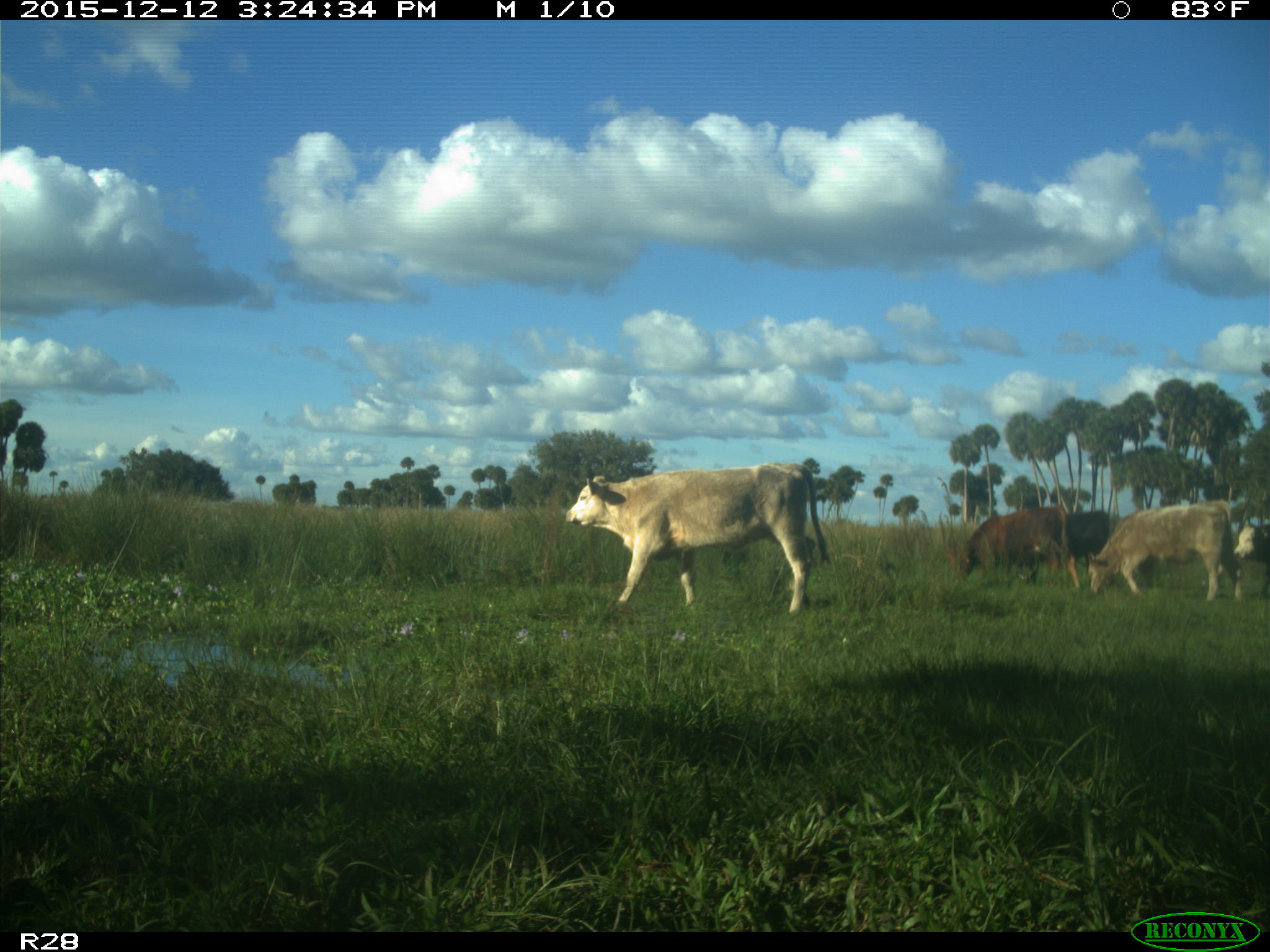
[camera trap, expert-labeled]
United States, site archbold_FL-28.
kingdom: Animalia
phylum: Chordata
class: Mammalia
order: Artiodactyla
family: Bovidae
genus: Bos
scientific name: Bos taurus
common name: domestic cow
Bos taurus (domestic cow).